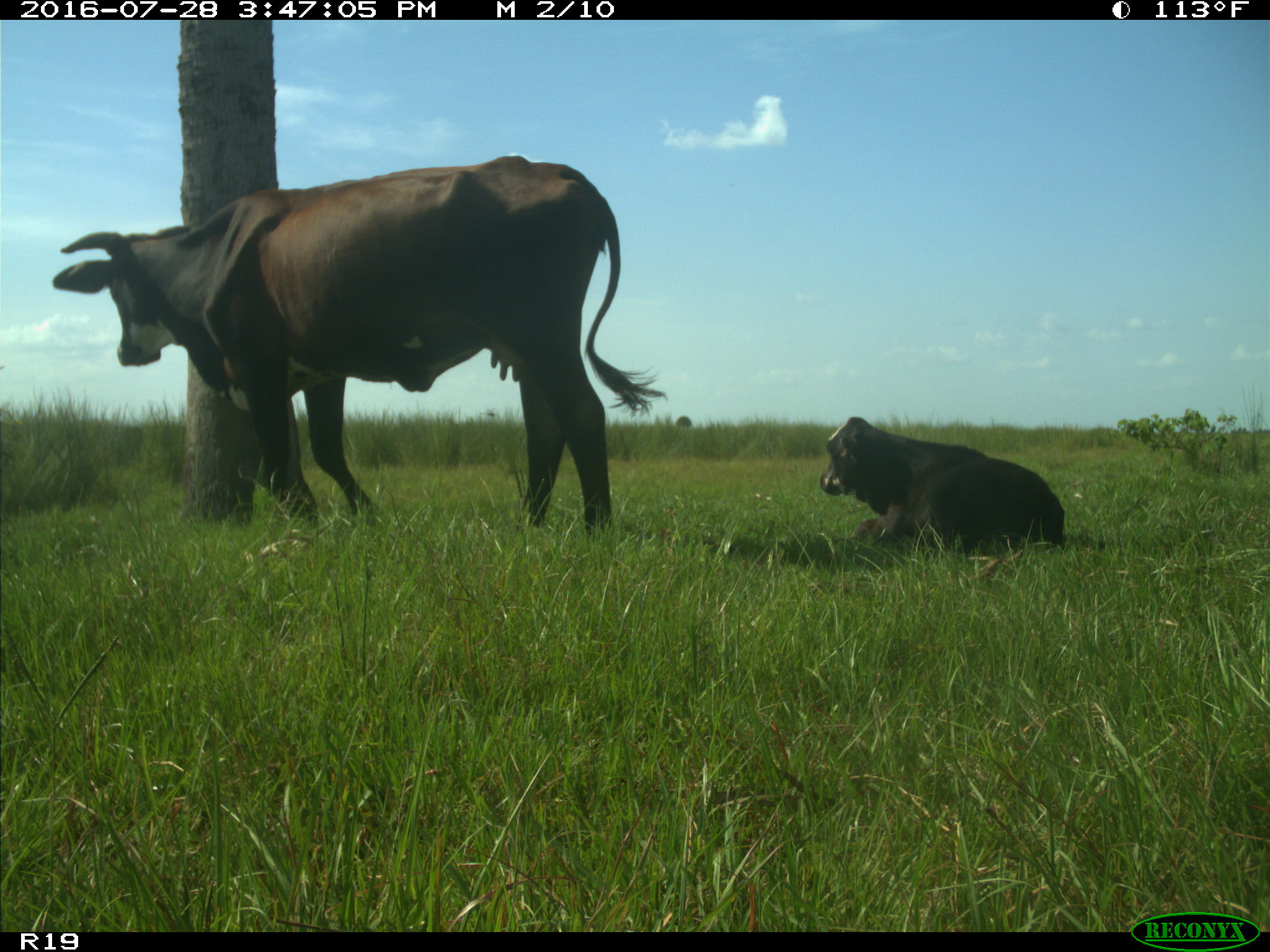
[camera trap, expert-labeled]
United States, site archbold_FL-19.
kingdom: Animalia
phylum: Chordata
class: Mammalia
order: Artiodactyla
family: Bovidae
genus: Bos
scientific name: Bos taurus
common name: domestic cow